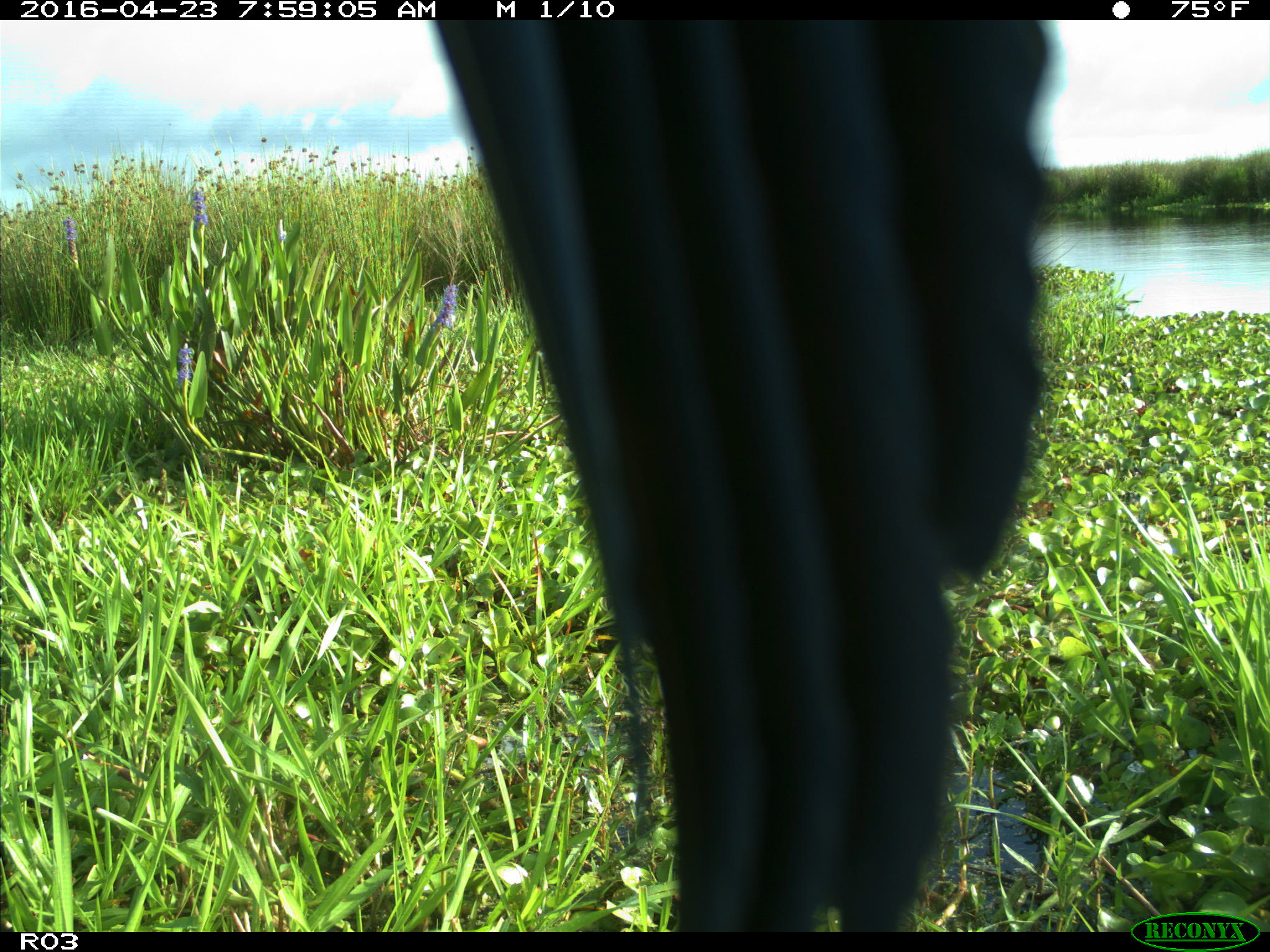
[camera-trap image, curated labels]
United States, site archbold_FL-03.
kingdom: Animalia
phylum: Chordata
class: Aves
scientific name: Aves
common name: birds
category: unidentified bird